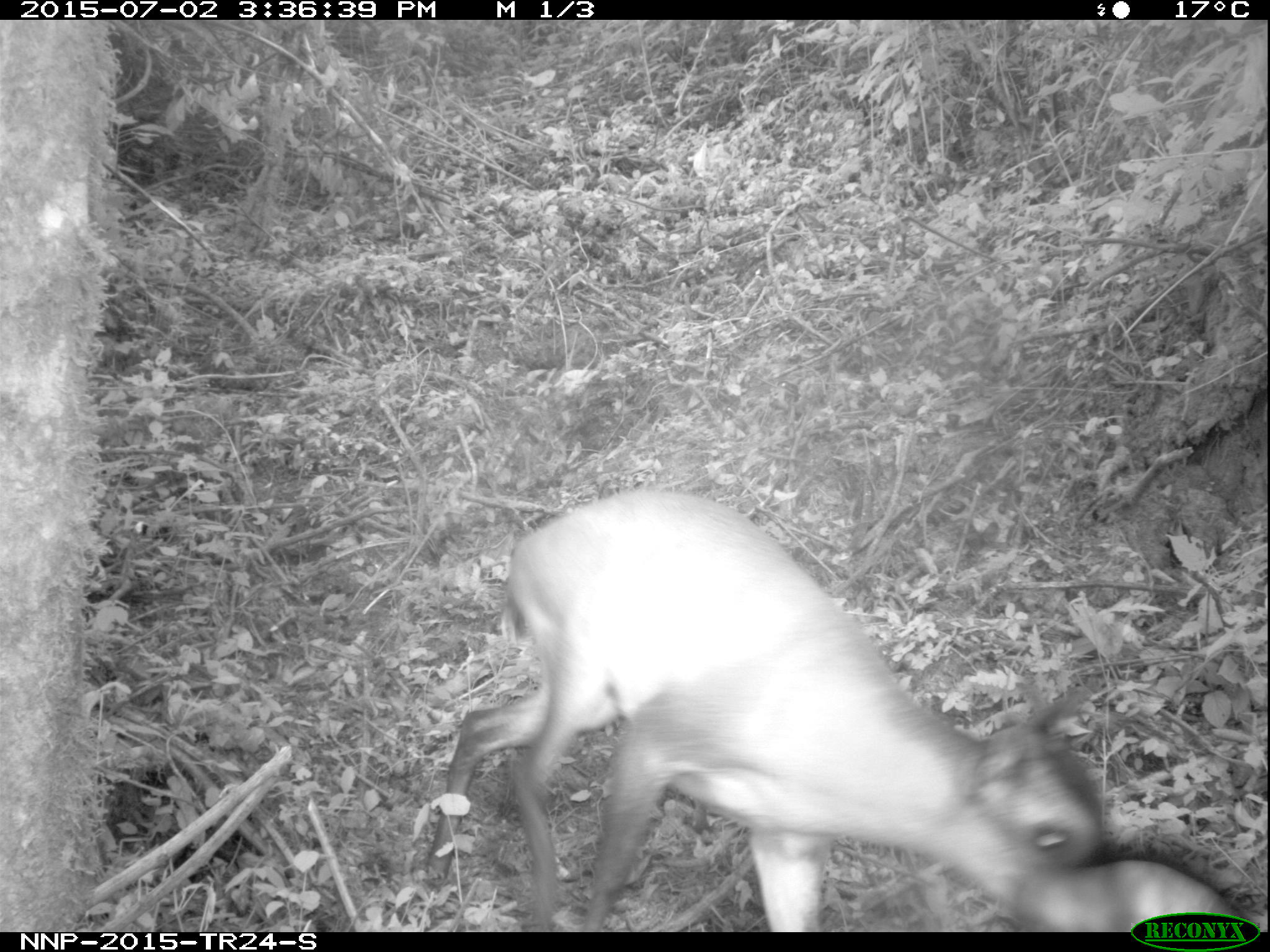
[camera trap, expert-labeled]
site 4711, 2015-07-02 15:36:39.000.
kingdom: Animalia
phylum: Chordata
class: Mammalia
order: Artiodactyla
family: Bovidae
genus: Cephalophus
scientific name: Cephalophus nigrifrons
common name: black-fronted duiker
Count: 1.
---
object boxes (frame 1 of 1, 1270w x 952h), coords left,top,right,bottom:
cephalophus nigrifrons: 412,488,1108,929; 1011,839,1248,932